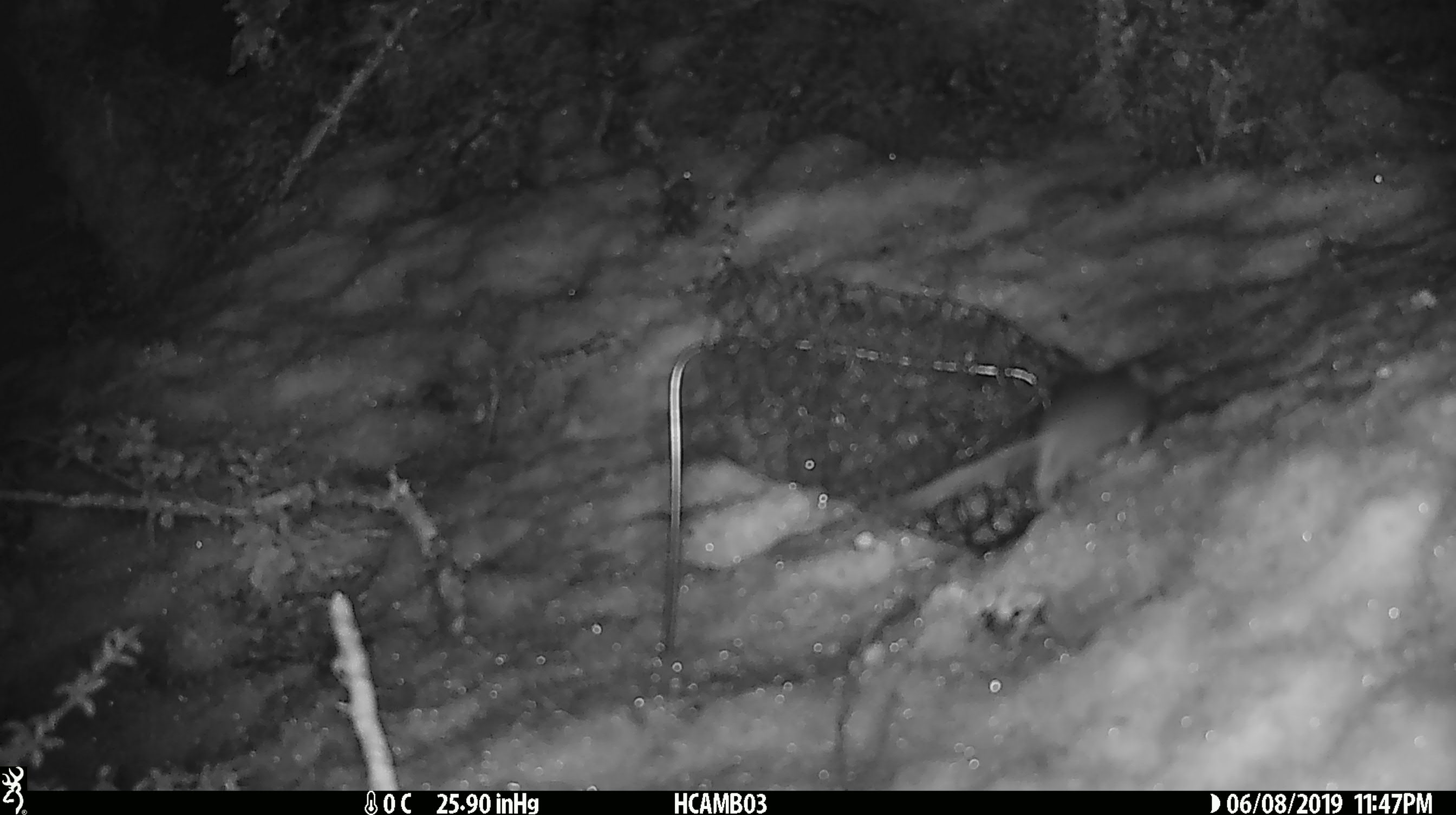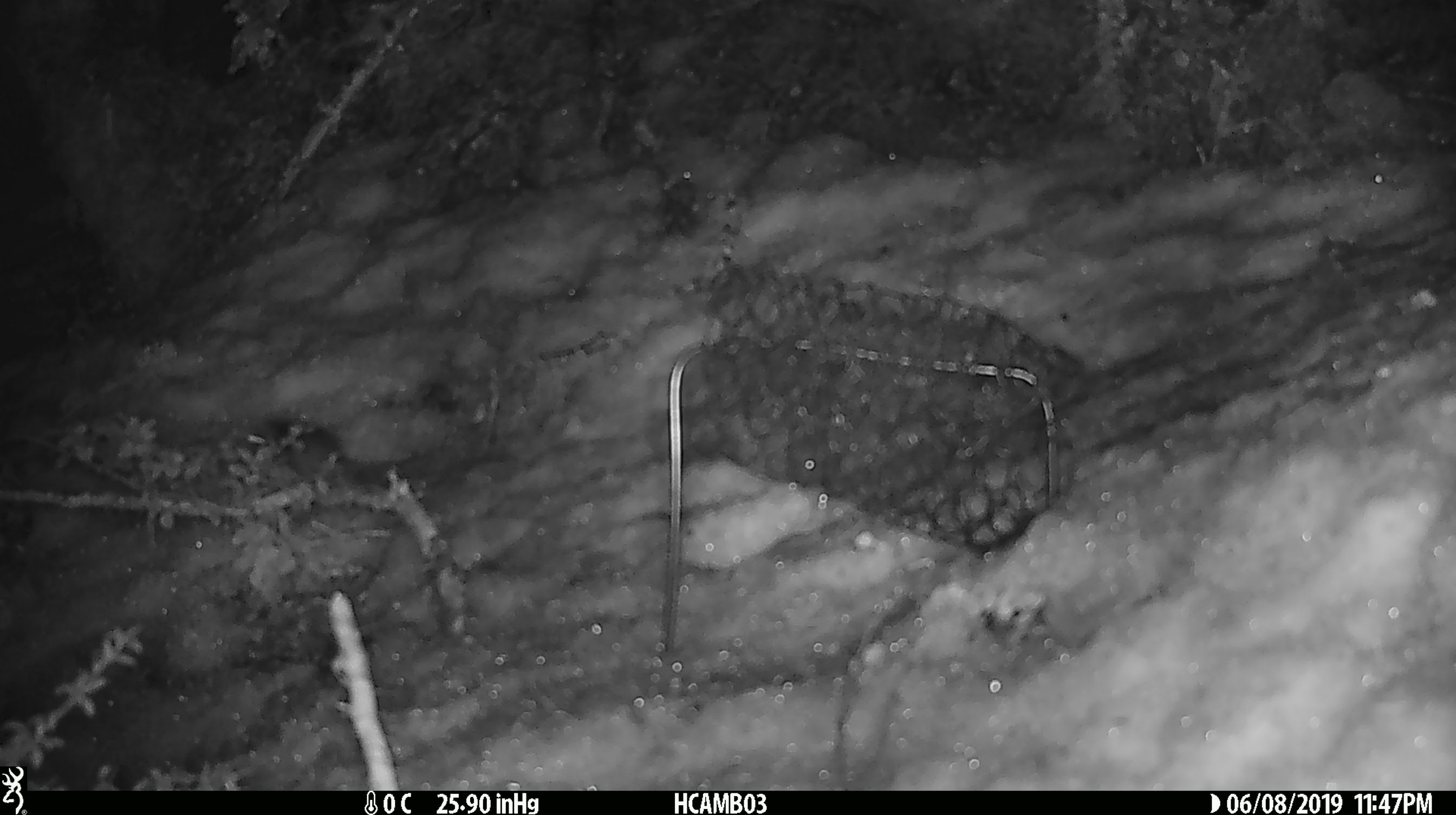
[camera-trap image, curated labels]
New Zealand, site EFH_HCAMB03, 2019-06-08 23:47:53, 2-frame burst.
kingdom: Animalia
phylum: Chordata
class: Mammalia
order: Rodentia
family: Muridae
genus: Mus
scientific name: Mus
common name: mouse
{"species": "mouse (Mus)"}